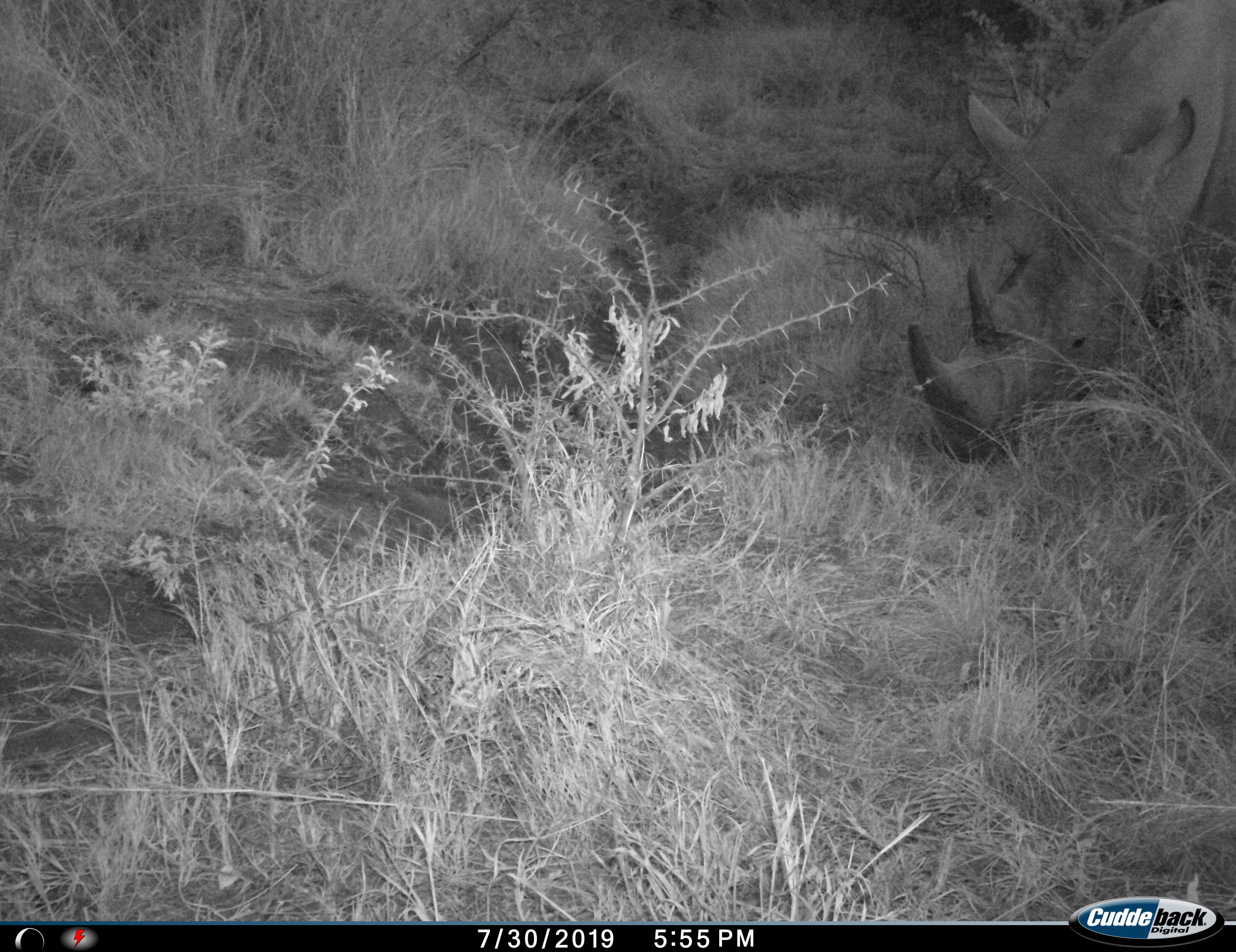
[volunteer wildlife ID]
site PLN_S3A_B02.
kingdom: Animalia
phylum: Chordata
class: Mammalia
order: Perissodactyla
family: Rhinocerotidae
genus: Ceratotherium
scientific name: Ceratotherium simum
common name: white rhinoceros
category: rhinoceroswhite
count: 1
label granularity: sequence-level